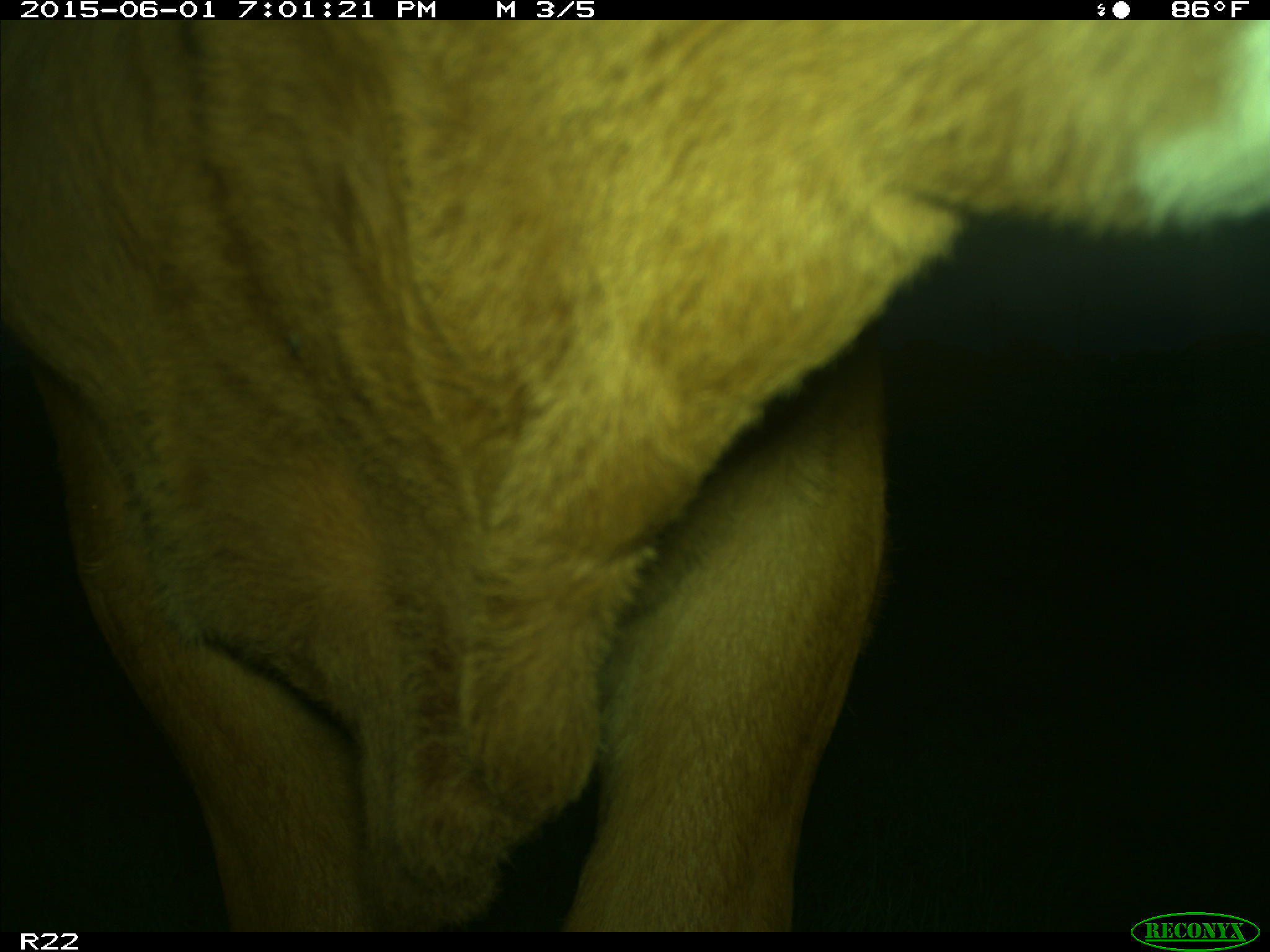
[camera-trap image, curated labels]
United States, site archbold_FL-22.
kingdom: Animalia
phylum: Chordata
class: Mammalia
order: Artiodactyla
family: Bovidae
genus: Bos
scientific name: Bos taurus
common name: domestic cow